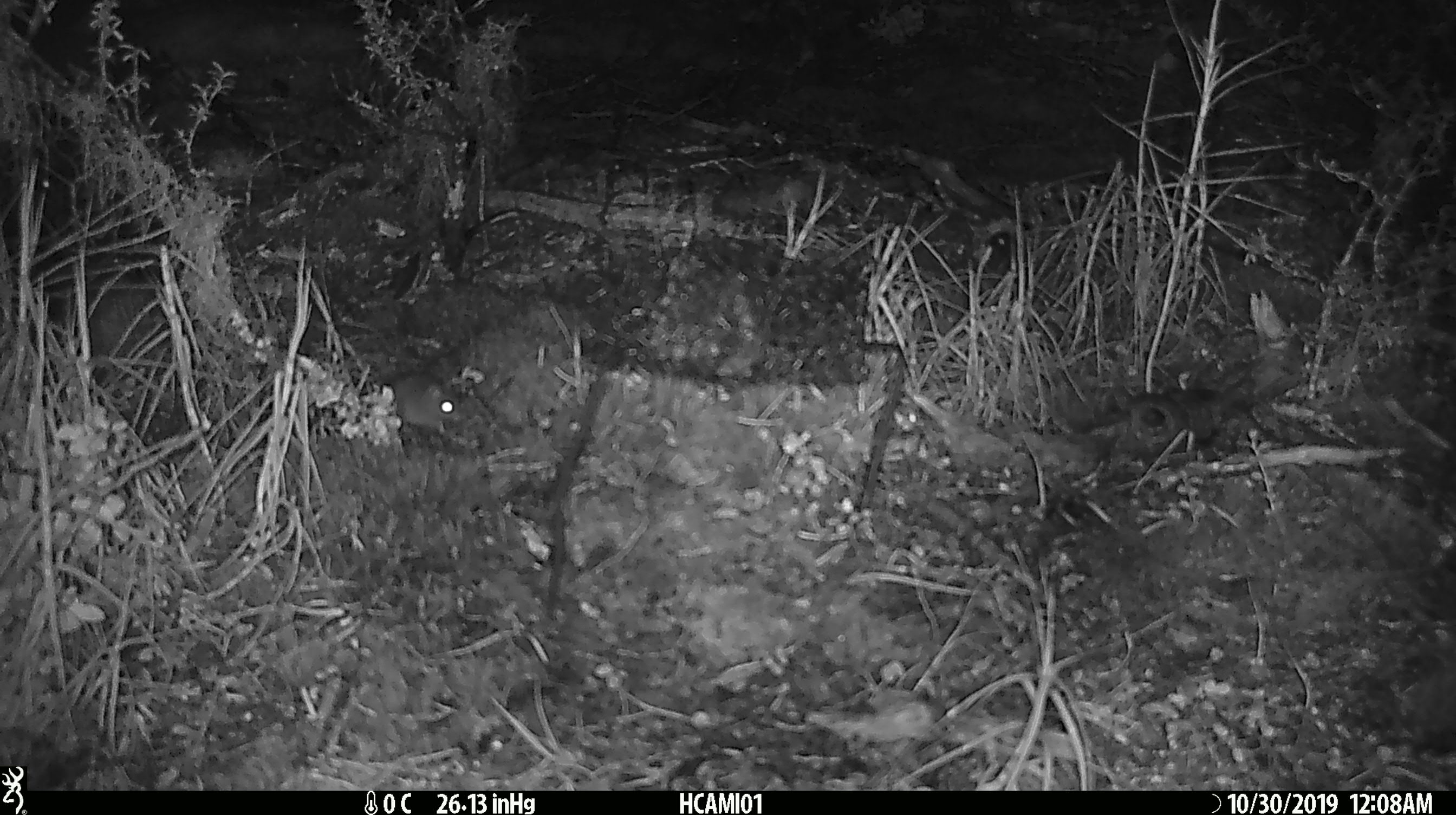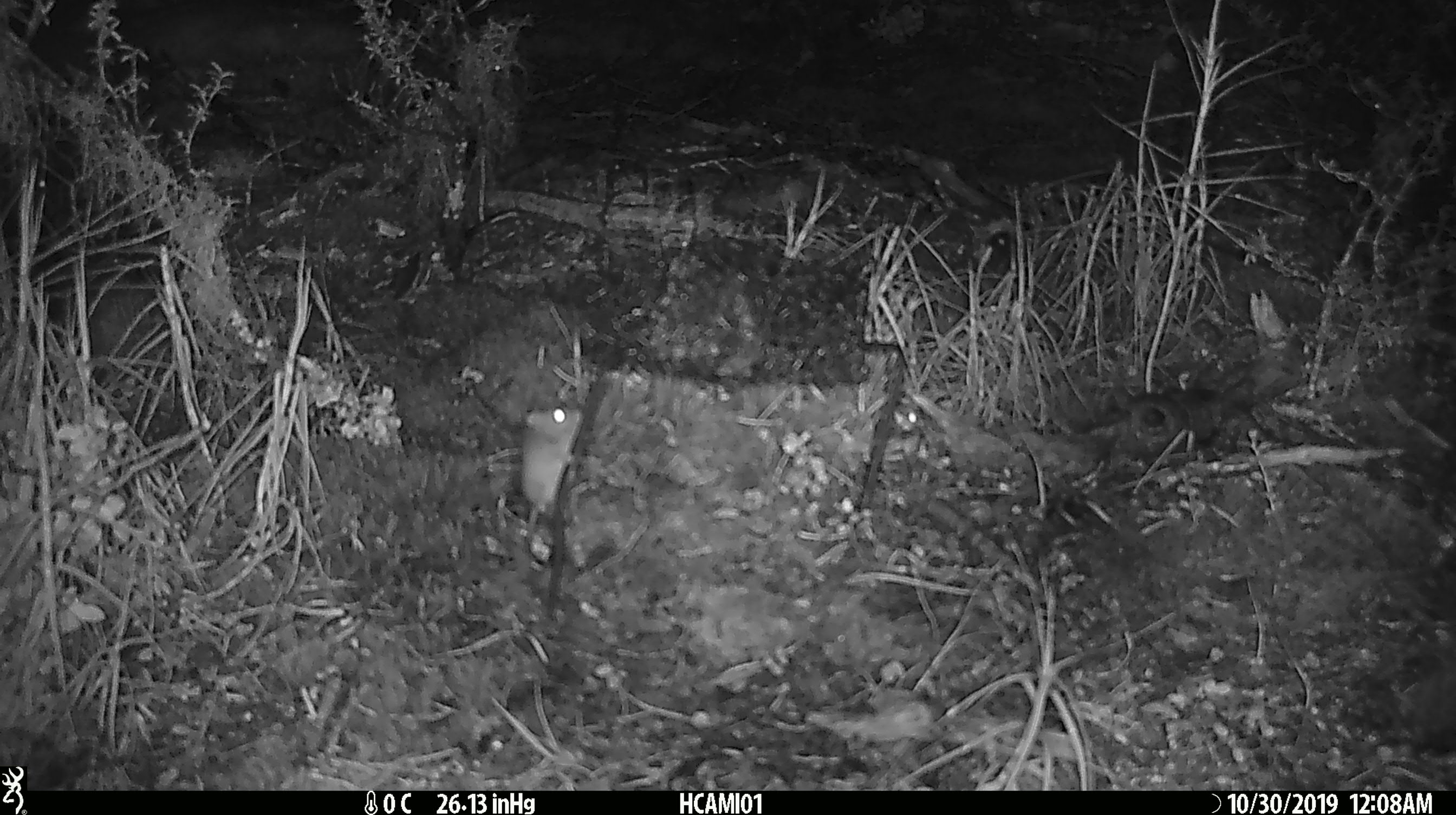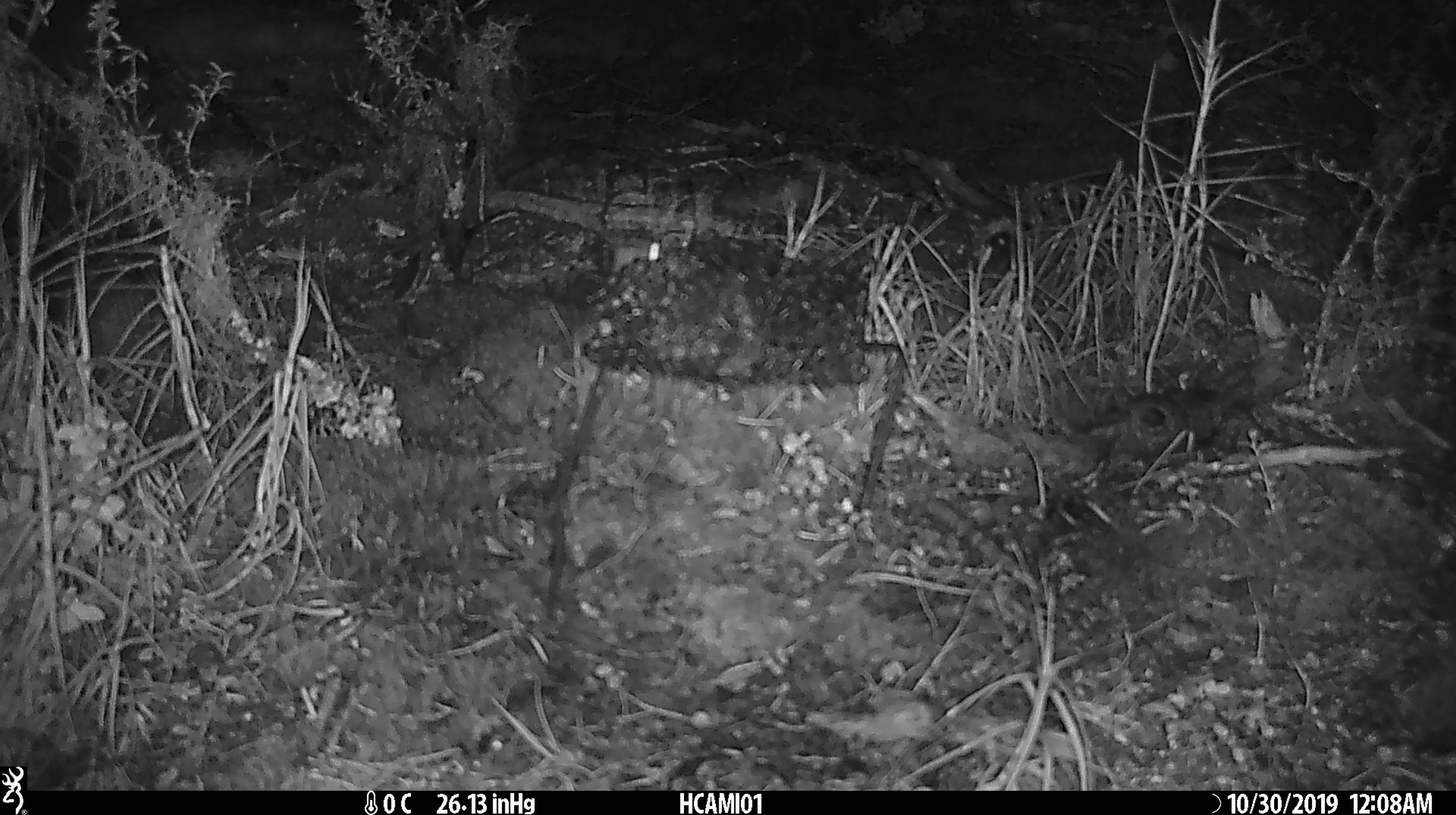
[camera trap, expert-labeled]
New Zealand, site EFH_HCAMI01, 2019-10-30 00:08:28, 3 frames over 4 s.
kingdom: Animalia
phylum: Chordata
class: Mammalia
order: Rodentia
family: Muridae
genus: Mus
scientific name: Mus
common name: mouse